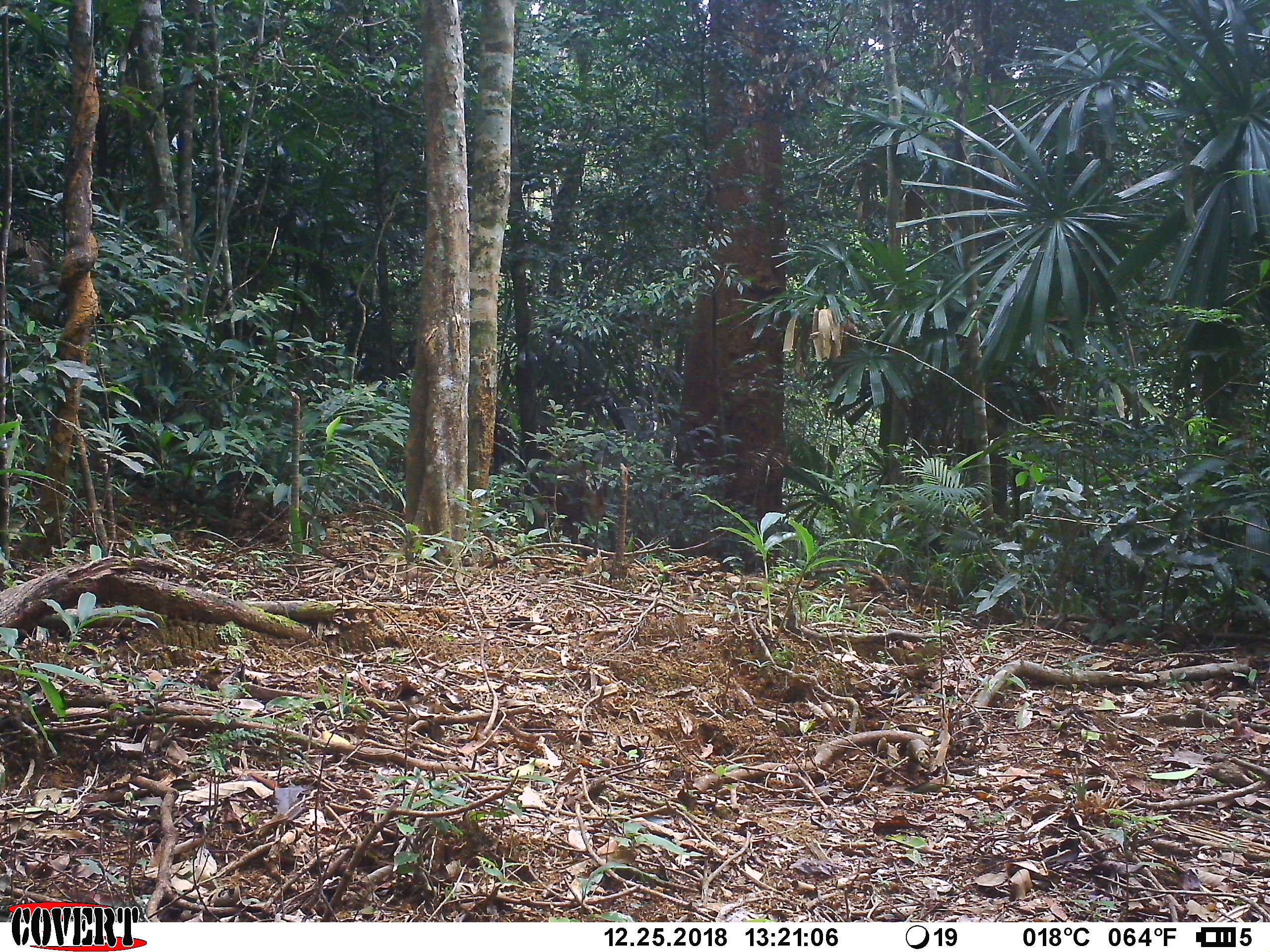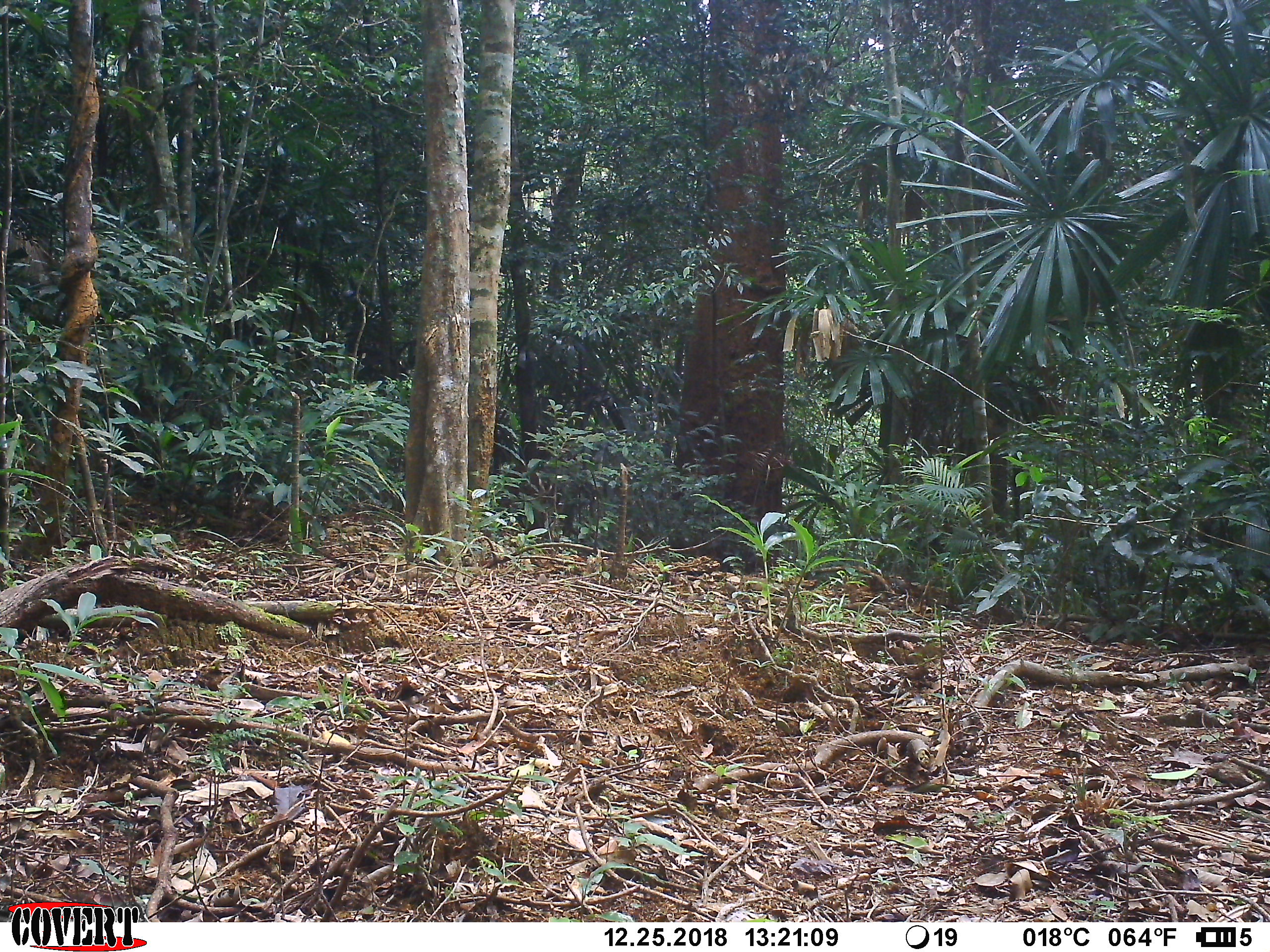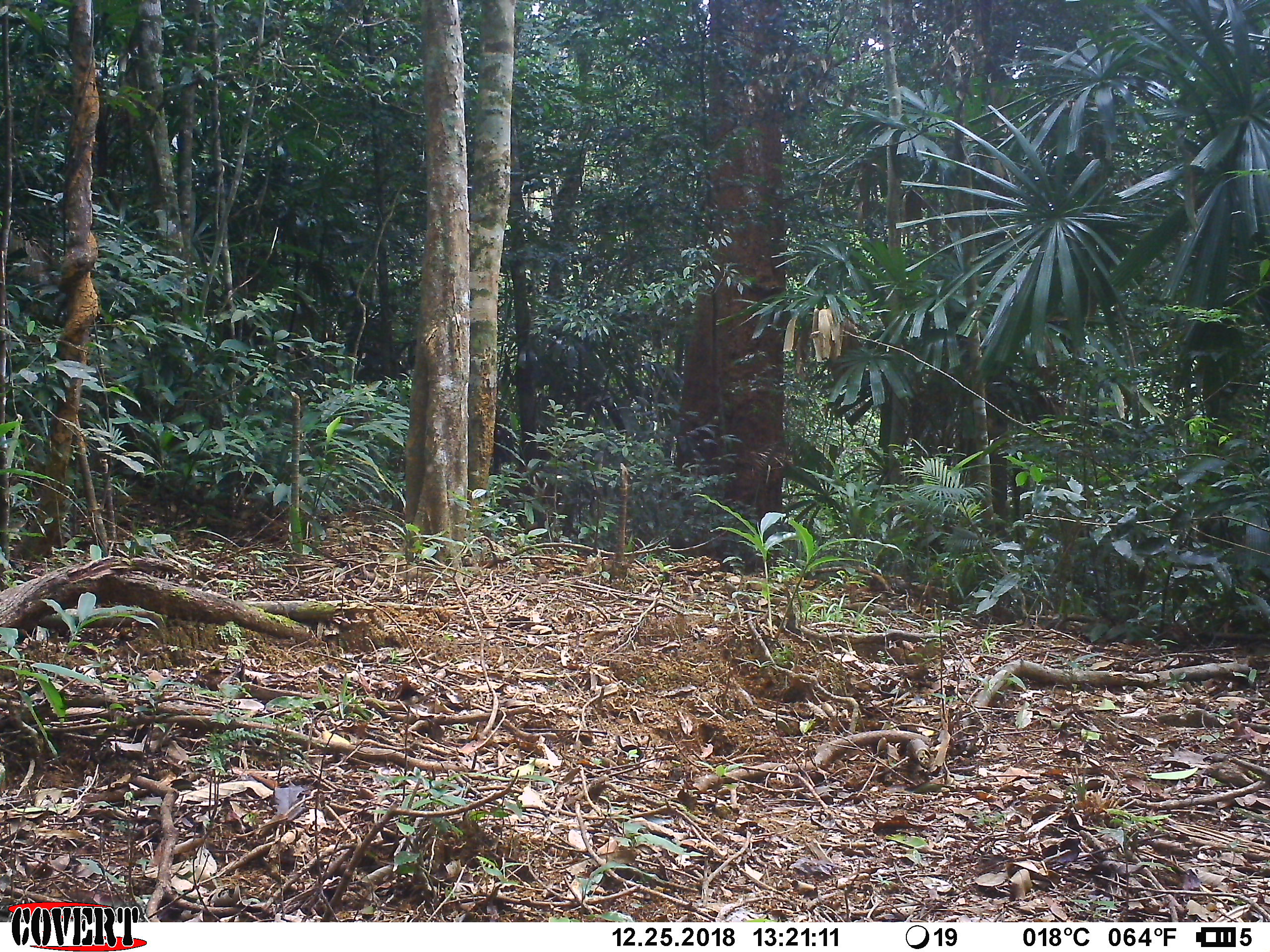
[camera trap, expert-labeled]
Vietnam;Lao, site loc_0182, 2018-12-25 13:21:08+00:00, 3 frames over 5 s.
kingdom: Animalia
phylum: Chordata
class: Mammalia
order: Artiodactyla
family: Cervidae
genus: Muntiacus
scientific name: Muntiacus vuquangensis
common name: large-antlered muntjac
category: large antlered muntjac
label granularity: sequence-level